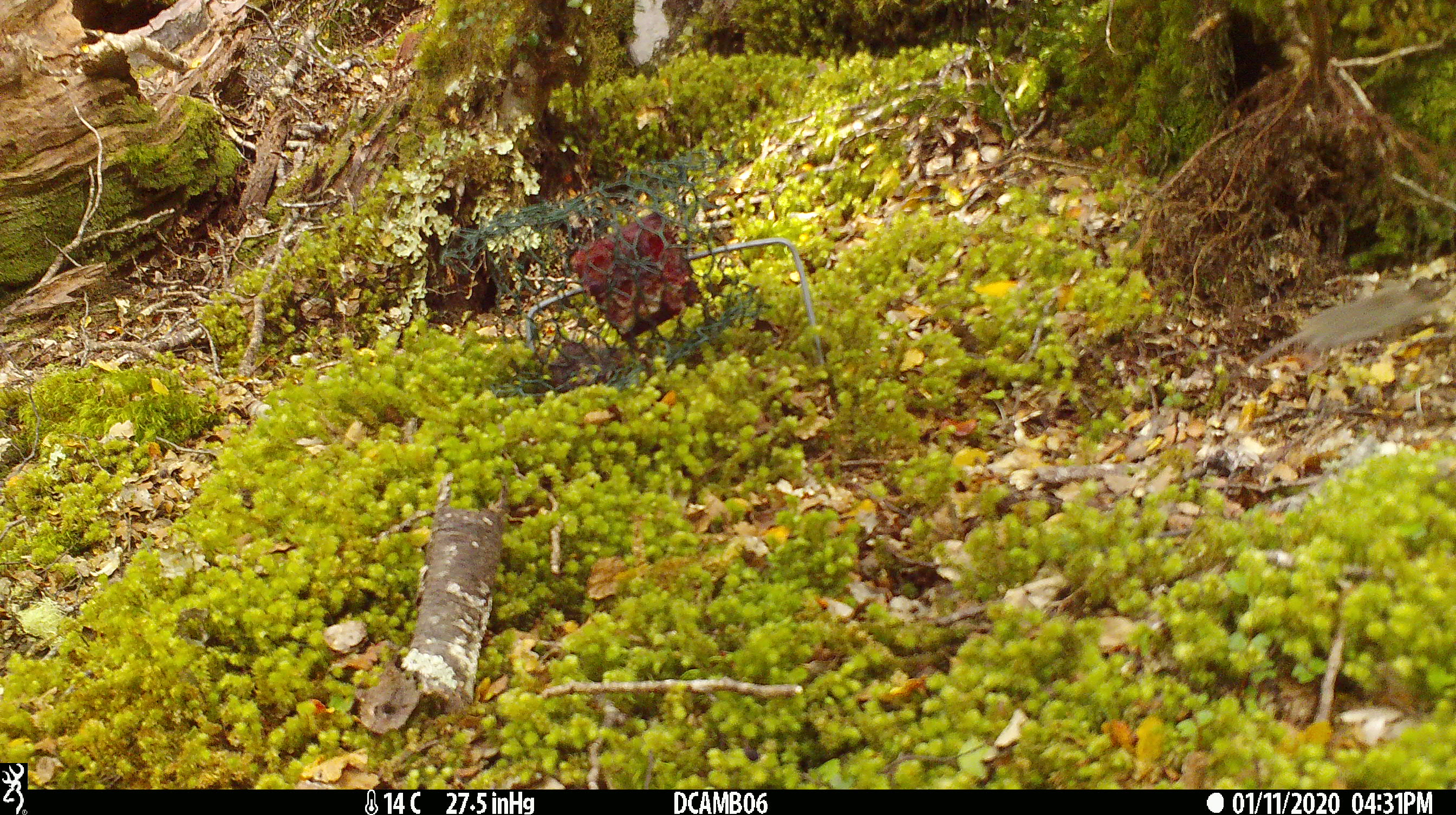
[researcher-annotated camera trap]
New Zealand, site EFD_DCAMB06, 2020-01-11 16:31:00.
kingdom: Animalia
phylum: Chordata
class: Mammalia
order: Rodentia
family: Muridae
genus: Mus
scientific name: Mus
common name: mouse